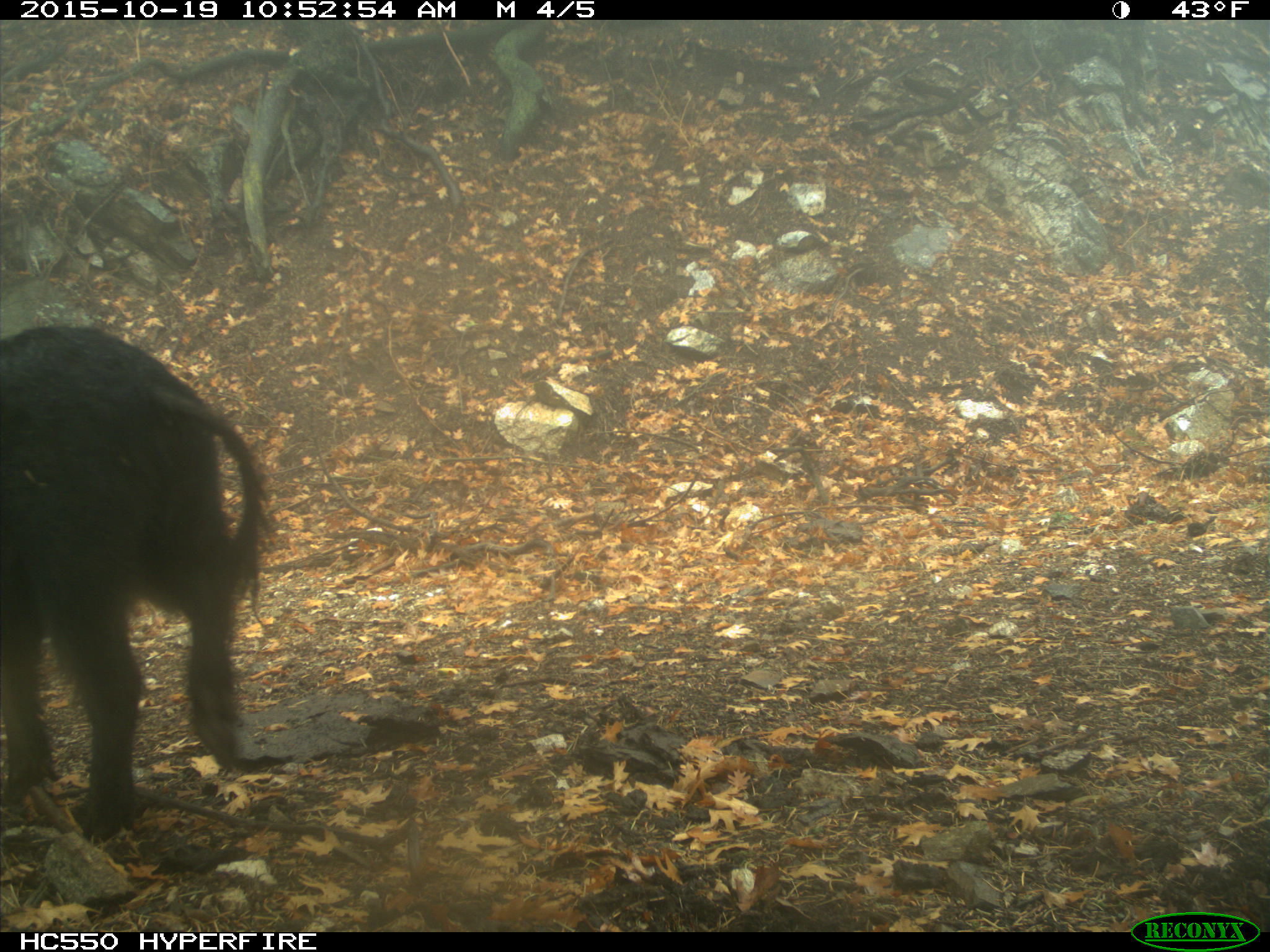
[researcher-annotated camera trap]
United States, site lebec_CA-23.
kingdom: Animalia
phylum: Chordata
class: Mammalia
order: Artiodactyla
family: Suidae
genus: Sus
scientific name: Sus scrofa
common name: wild boar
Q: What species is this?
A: Sus scrofa (wild boar).